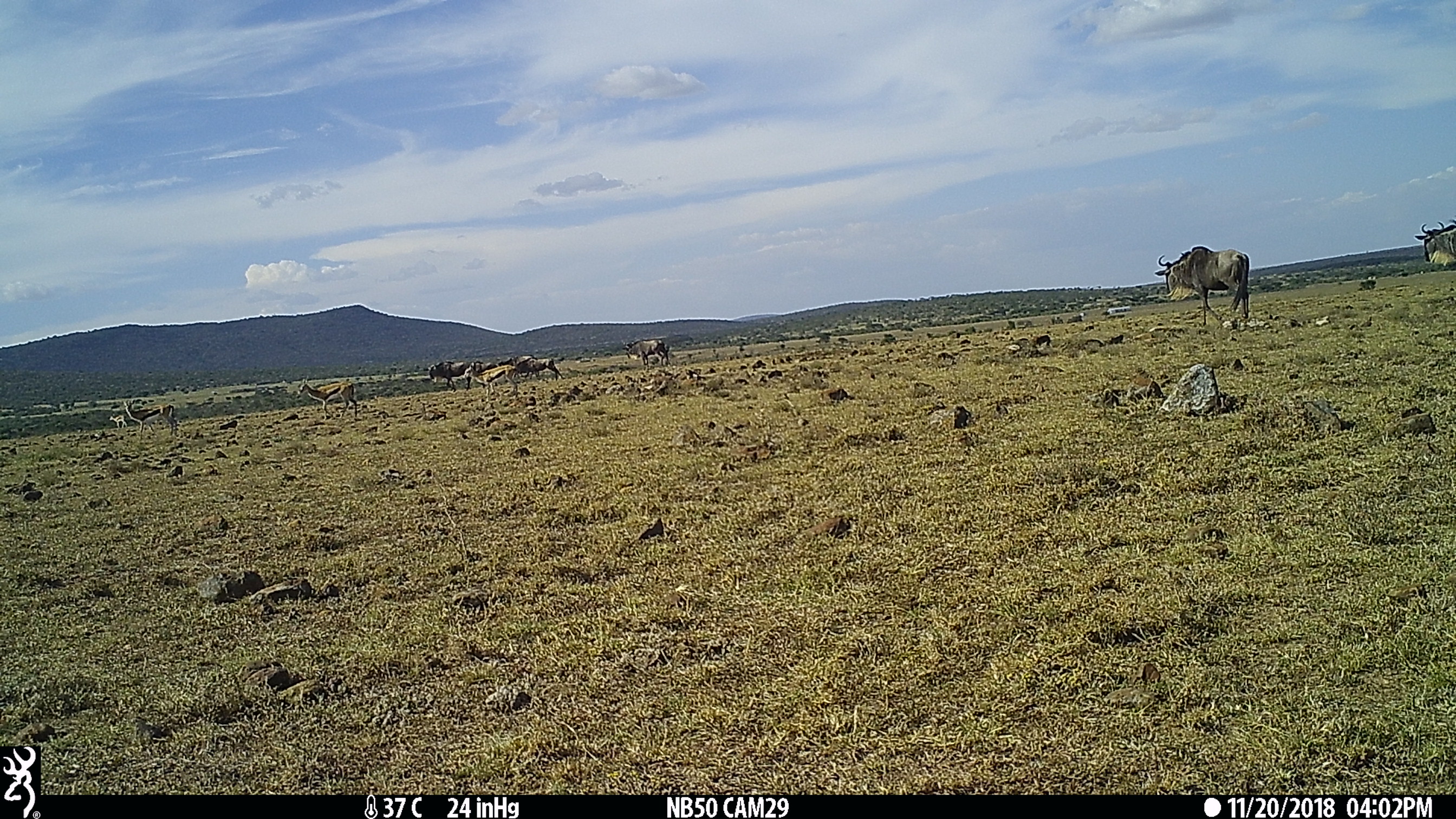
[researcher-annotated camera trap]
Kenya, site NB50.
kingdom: Animalia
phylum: Chordata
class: Mammalia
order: Artiodactyla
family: Bovidae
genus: Connochaetes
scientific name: Connochaetes taurinus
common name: blue wildebeest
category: wildebeest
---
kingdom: Animalia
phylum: Chordata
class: Mammalia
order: Artiodactyla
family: Bovidae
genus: Eudorcas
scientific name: Eudorcas thomsonii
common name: thomon's gazelle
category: gazelle thomsons